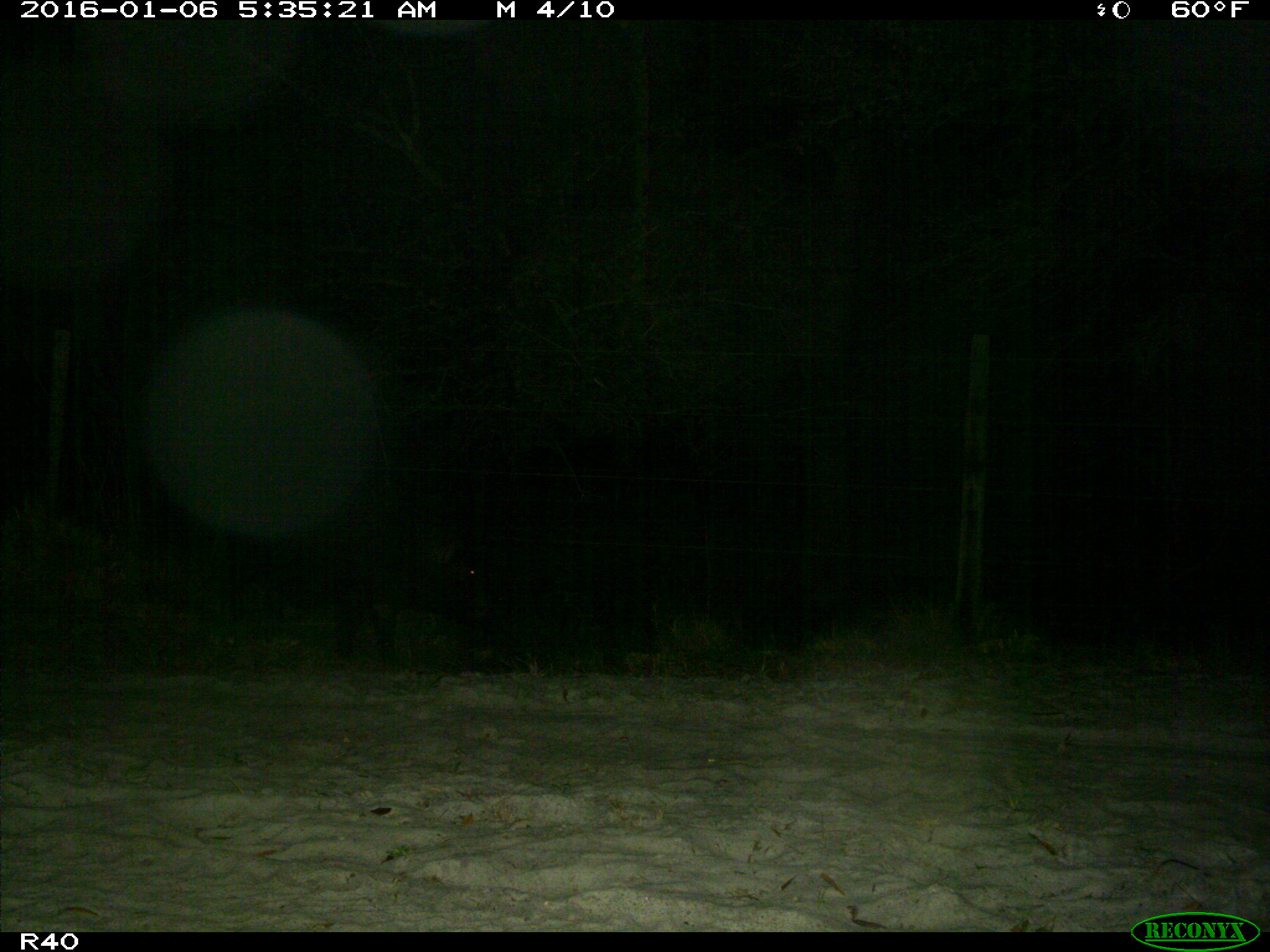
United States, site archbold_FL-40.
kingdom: Animalia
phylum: Chordata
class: Mammalia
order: Artiodactyla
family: Suidae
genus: Sus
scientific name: Sus scrofa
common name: wild boar